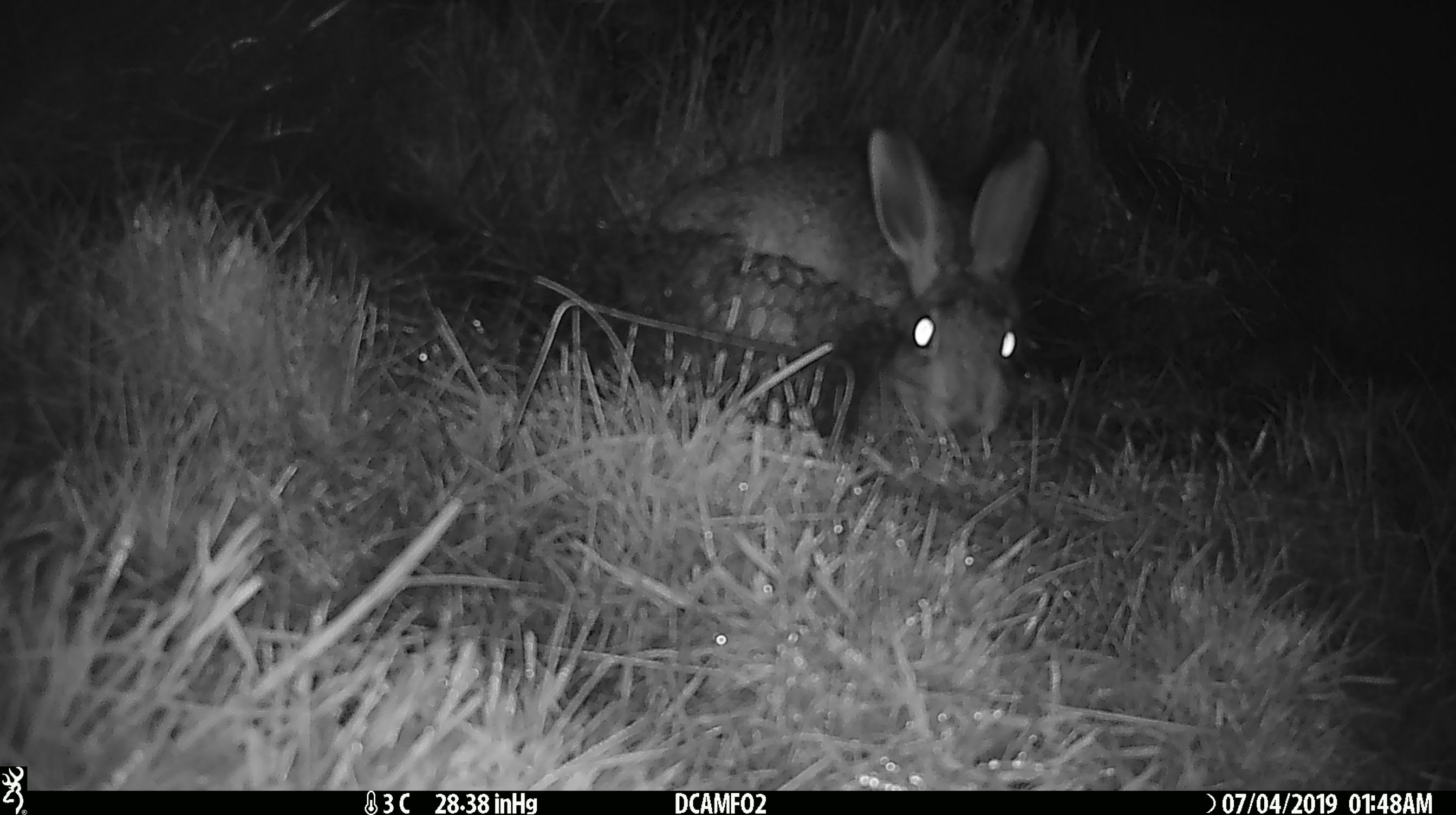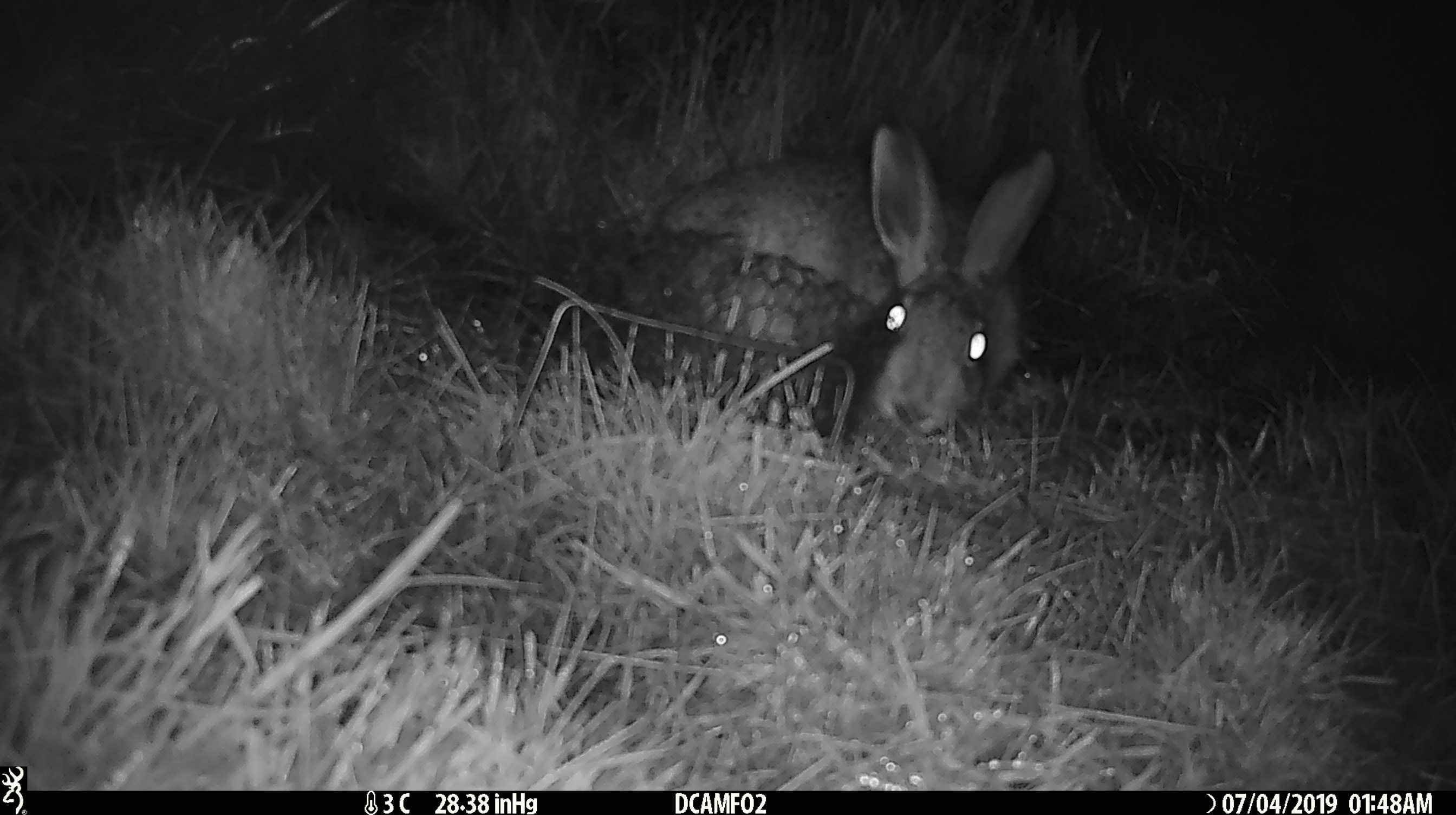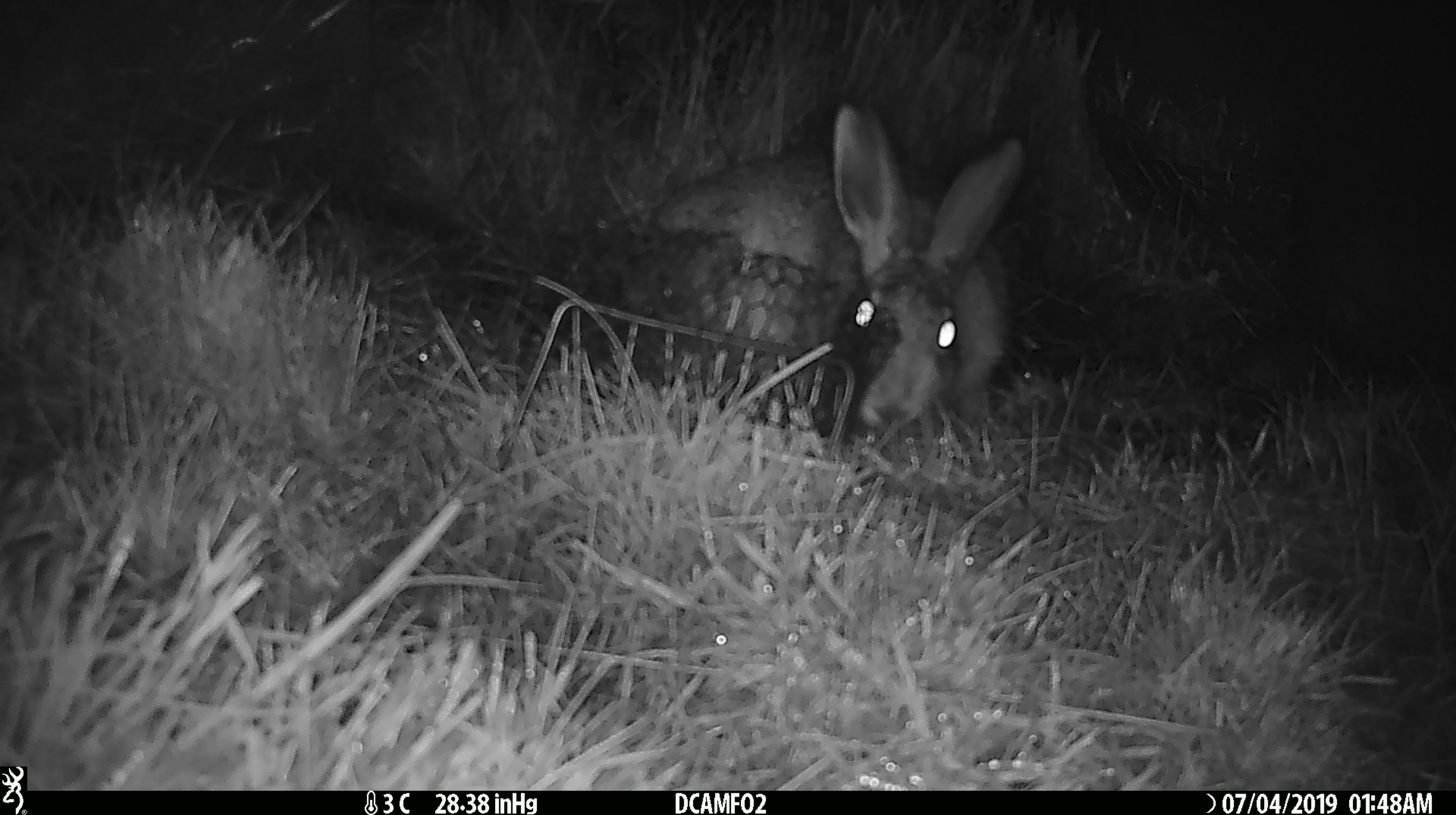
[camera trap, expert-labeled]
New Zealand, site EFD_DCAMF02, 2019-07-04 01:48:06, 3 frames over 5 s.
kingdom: Animalia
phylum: Chordata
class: Mammalia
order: Lagomorpha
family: Leporidae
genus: Lepus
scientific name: Lepus europaeus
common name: brown hare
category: hare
Hare (brown hare) (Lepus europaeus).